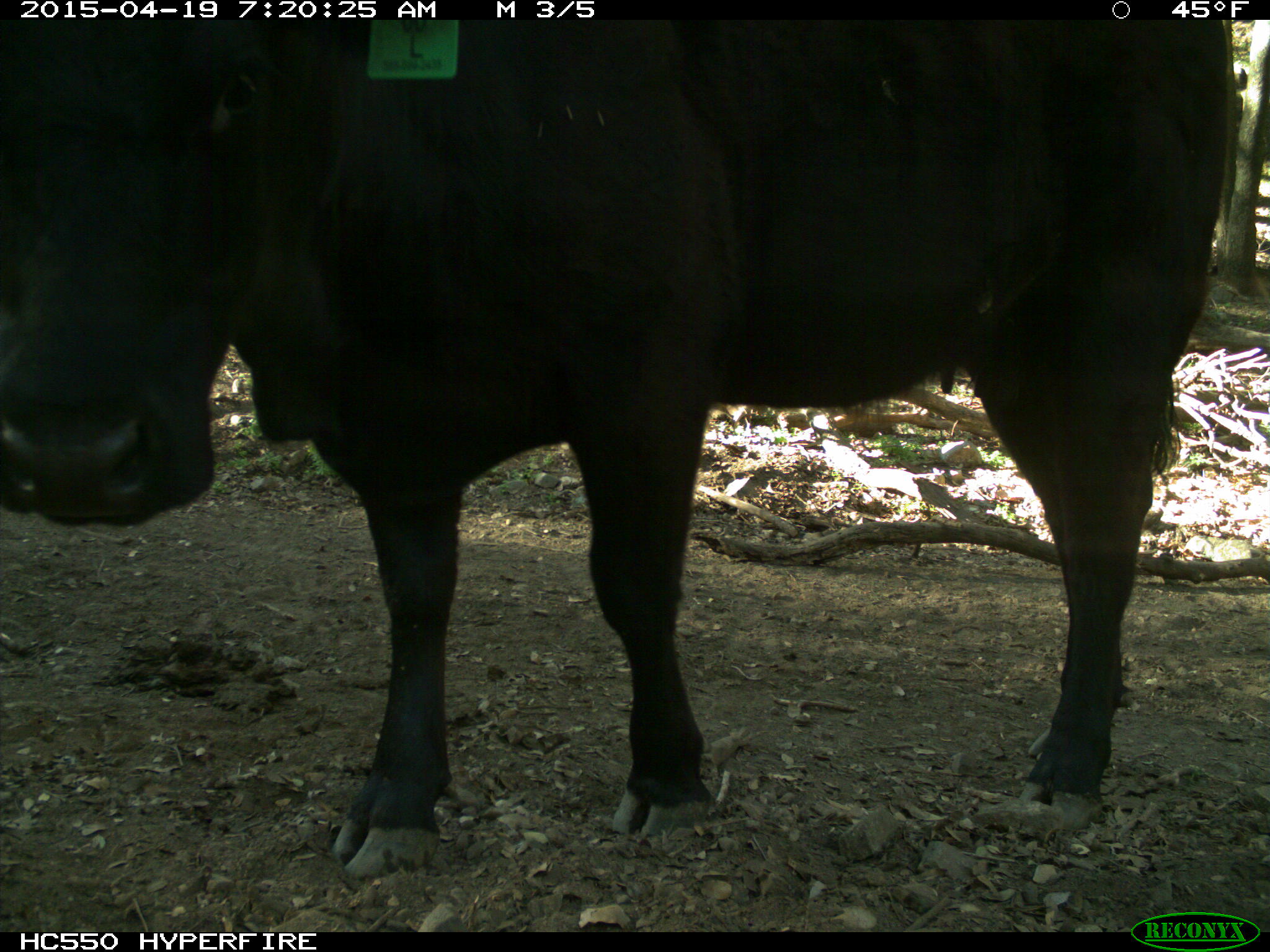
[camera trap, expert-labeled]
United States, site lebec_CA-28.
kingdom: Animalia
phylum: Chordata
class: Mammalia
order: Artiodactyla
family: Bovidae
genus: Bos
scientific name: Bos taurus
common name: domestic cow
Bos taurus (domestic cow).